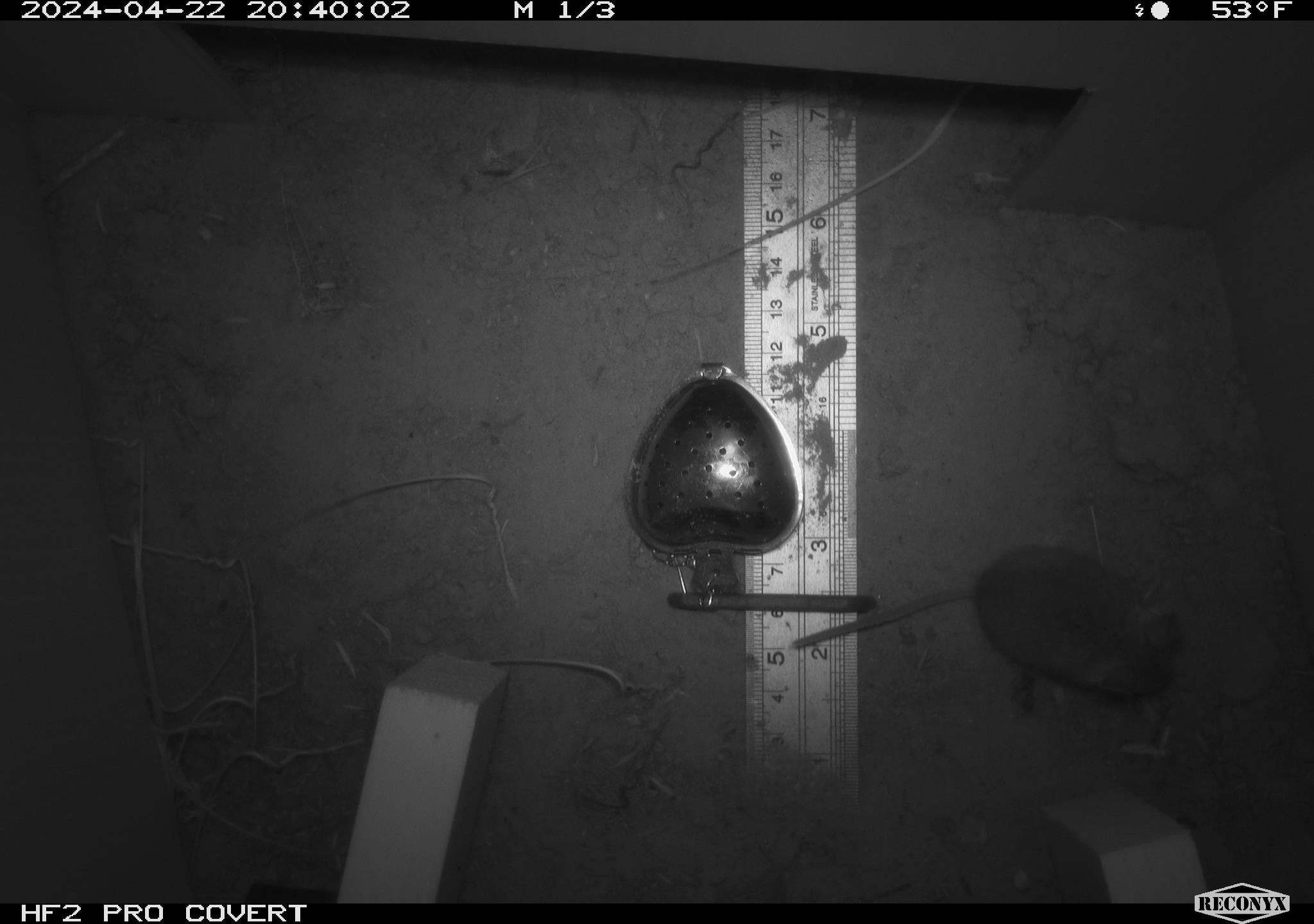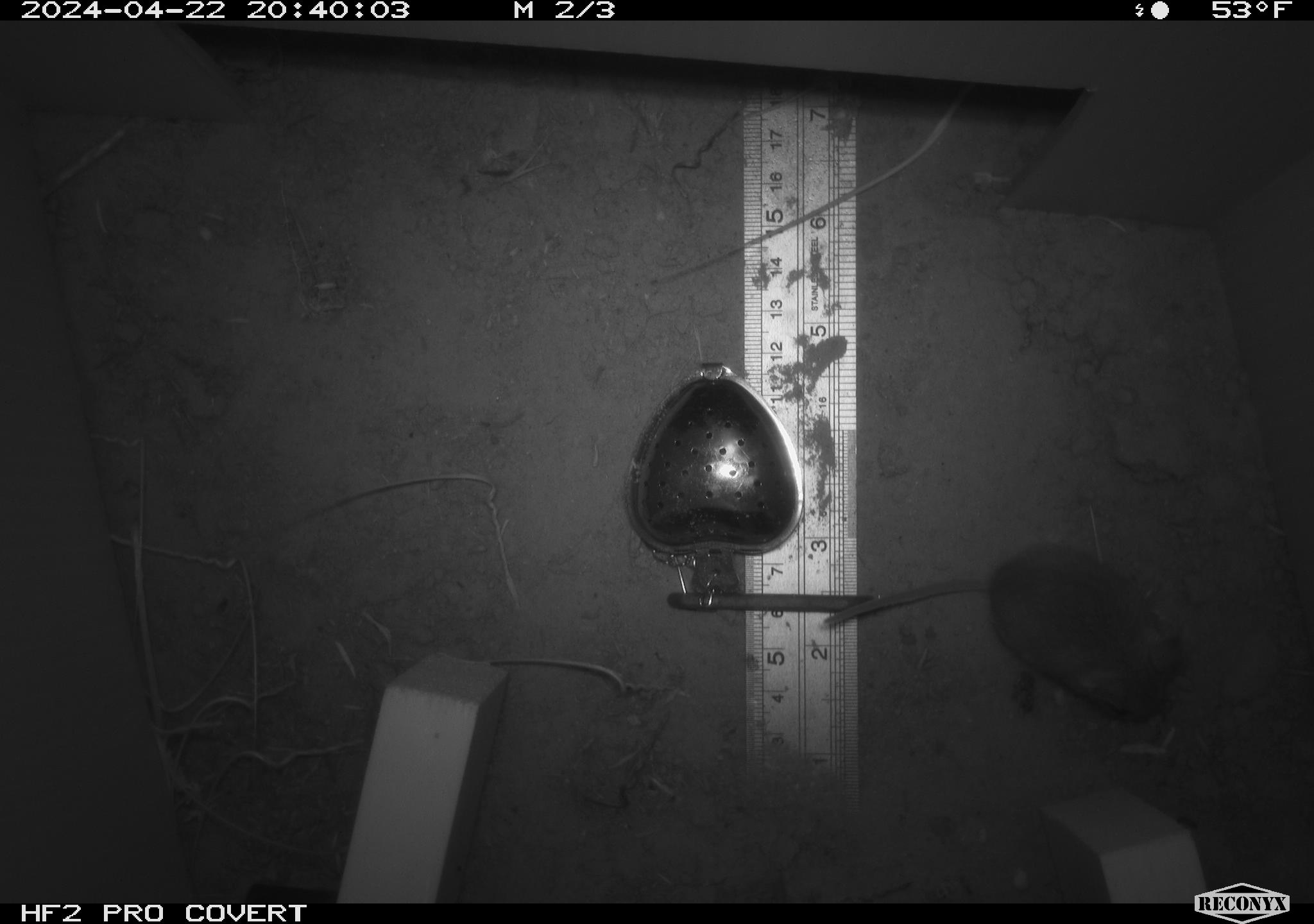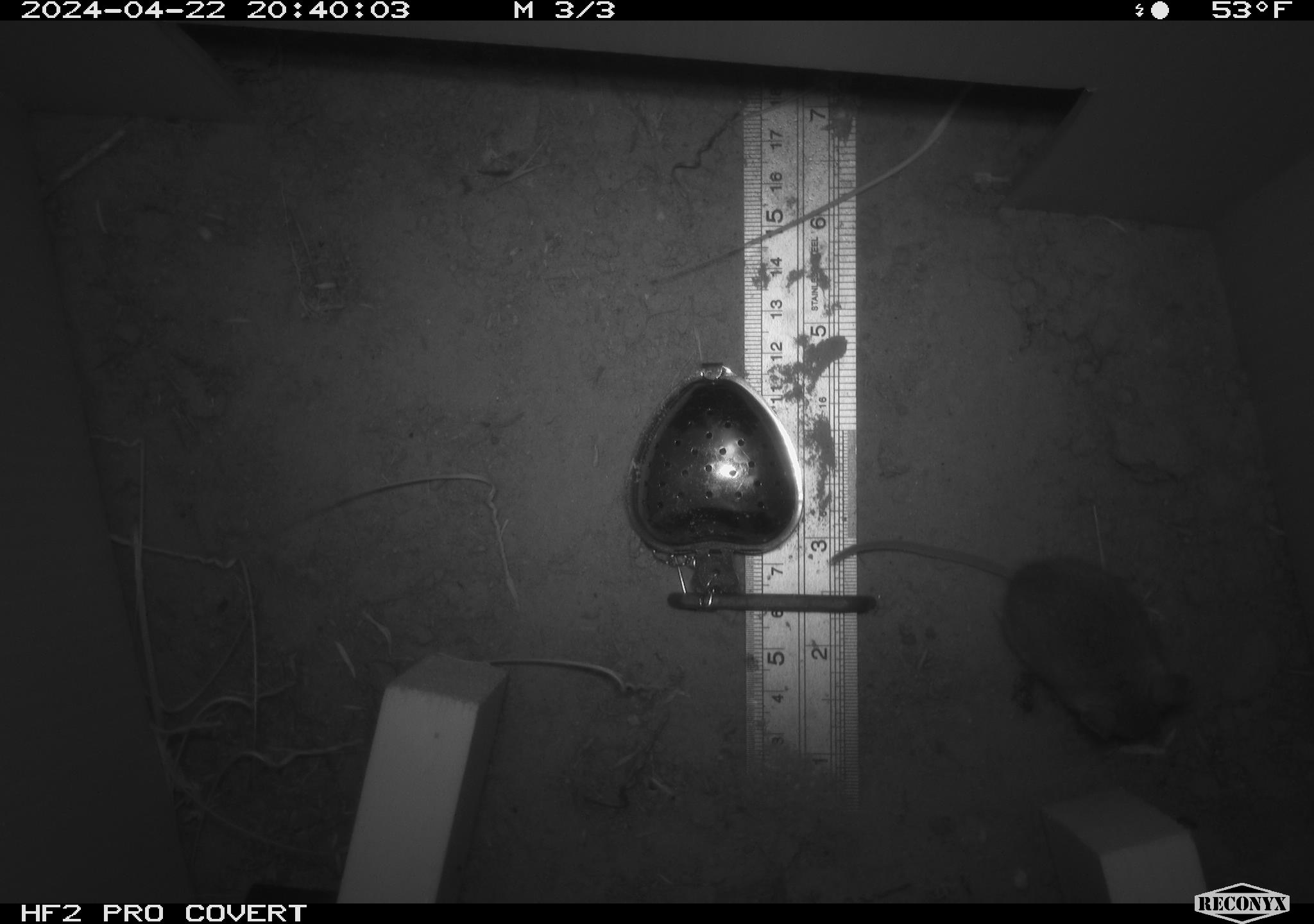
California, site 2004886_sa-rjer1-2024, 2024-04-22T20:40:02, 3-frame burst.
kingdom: Animalia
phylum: Chordata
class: Mammalia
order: Rodentia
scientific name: Rodentia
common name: mouse species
Mouse species (Rodentia).